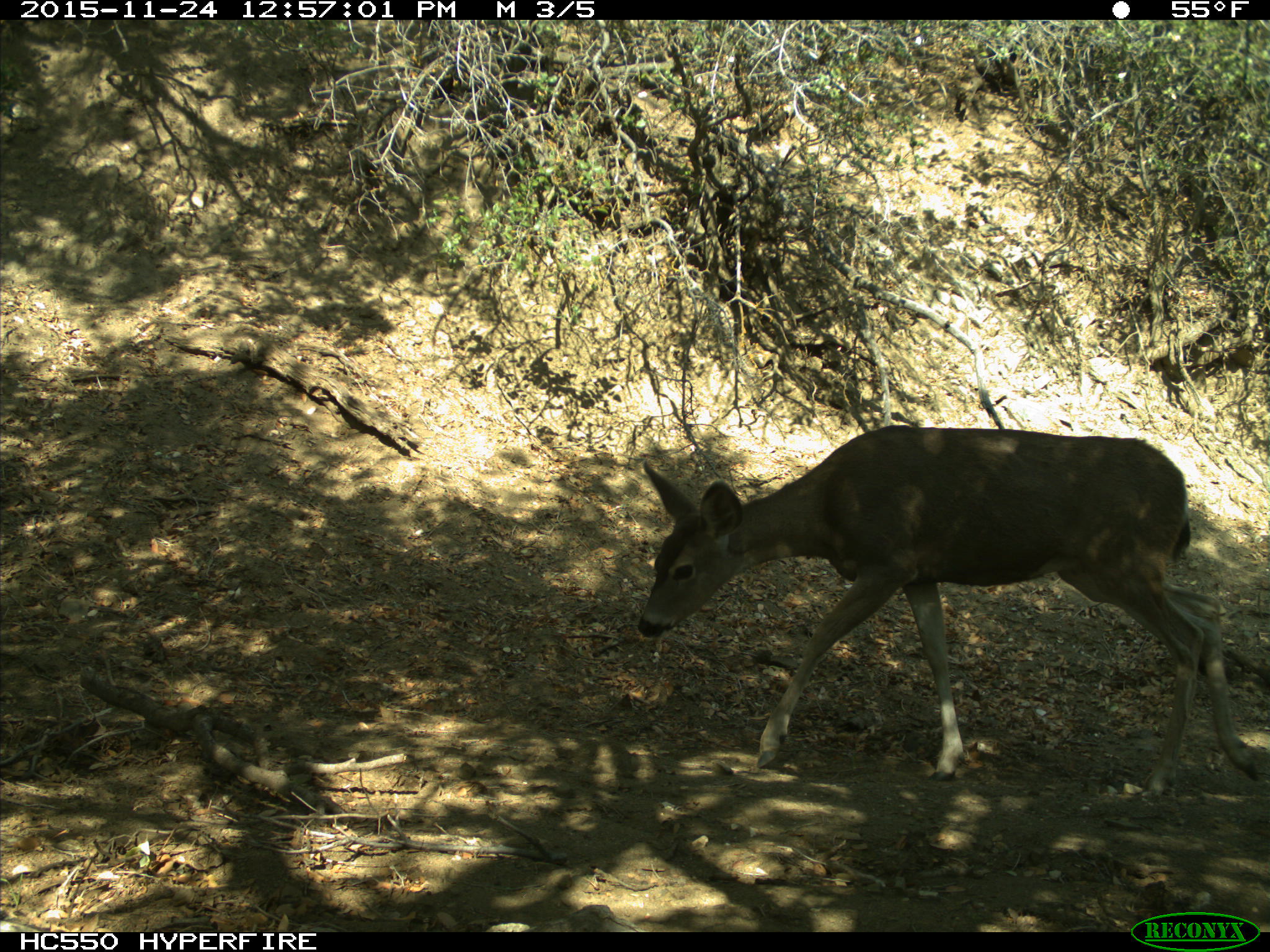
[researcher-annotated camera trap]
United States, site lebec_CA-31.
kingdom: Animalia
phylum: Chordata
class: Mammalia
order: Artiodactyla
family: Cervidae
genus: Odocoileus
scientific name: Odocoileus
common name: deer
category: unidentified deer